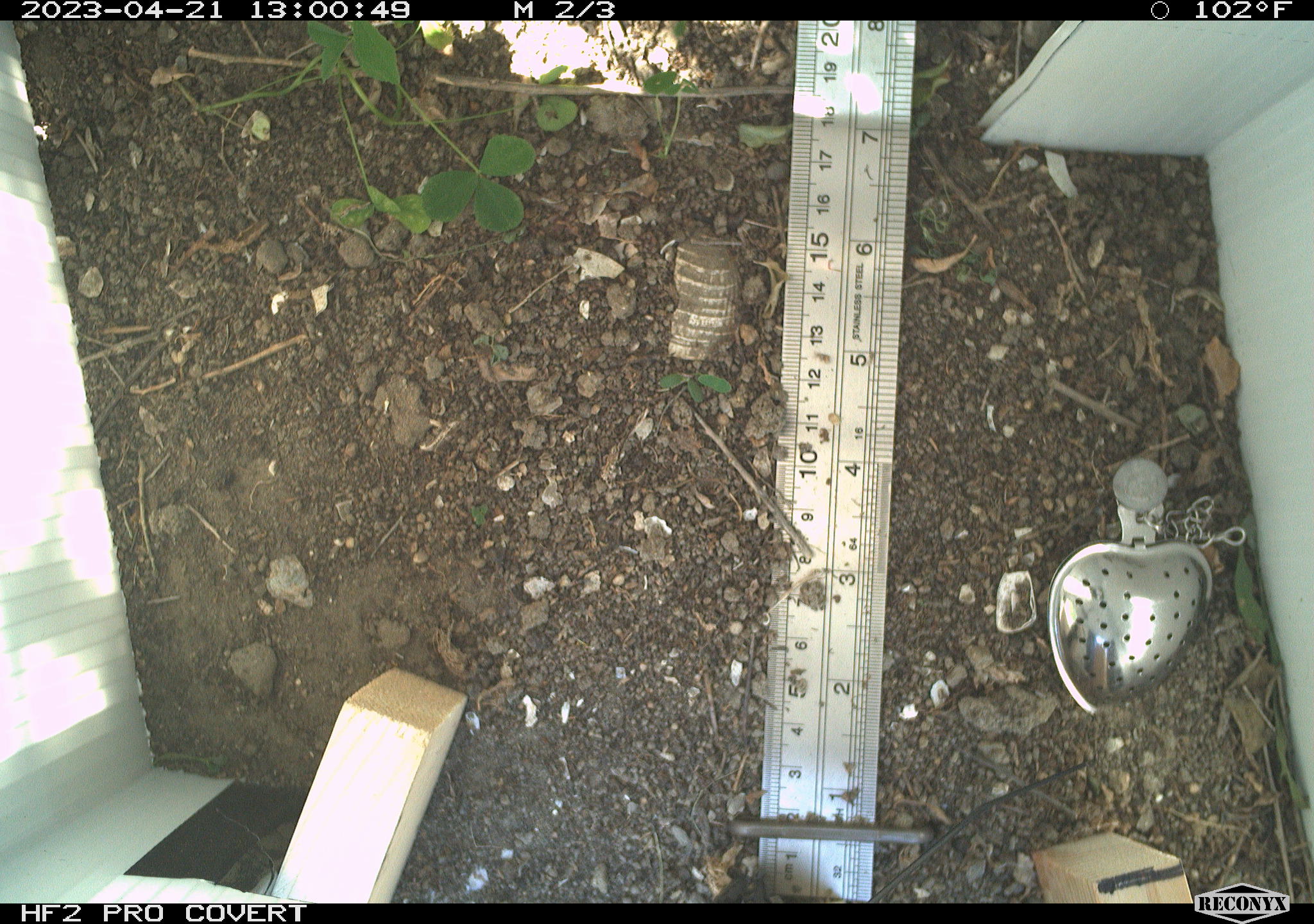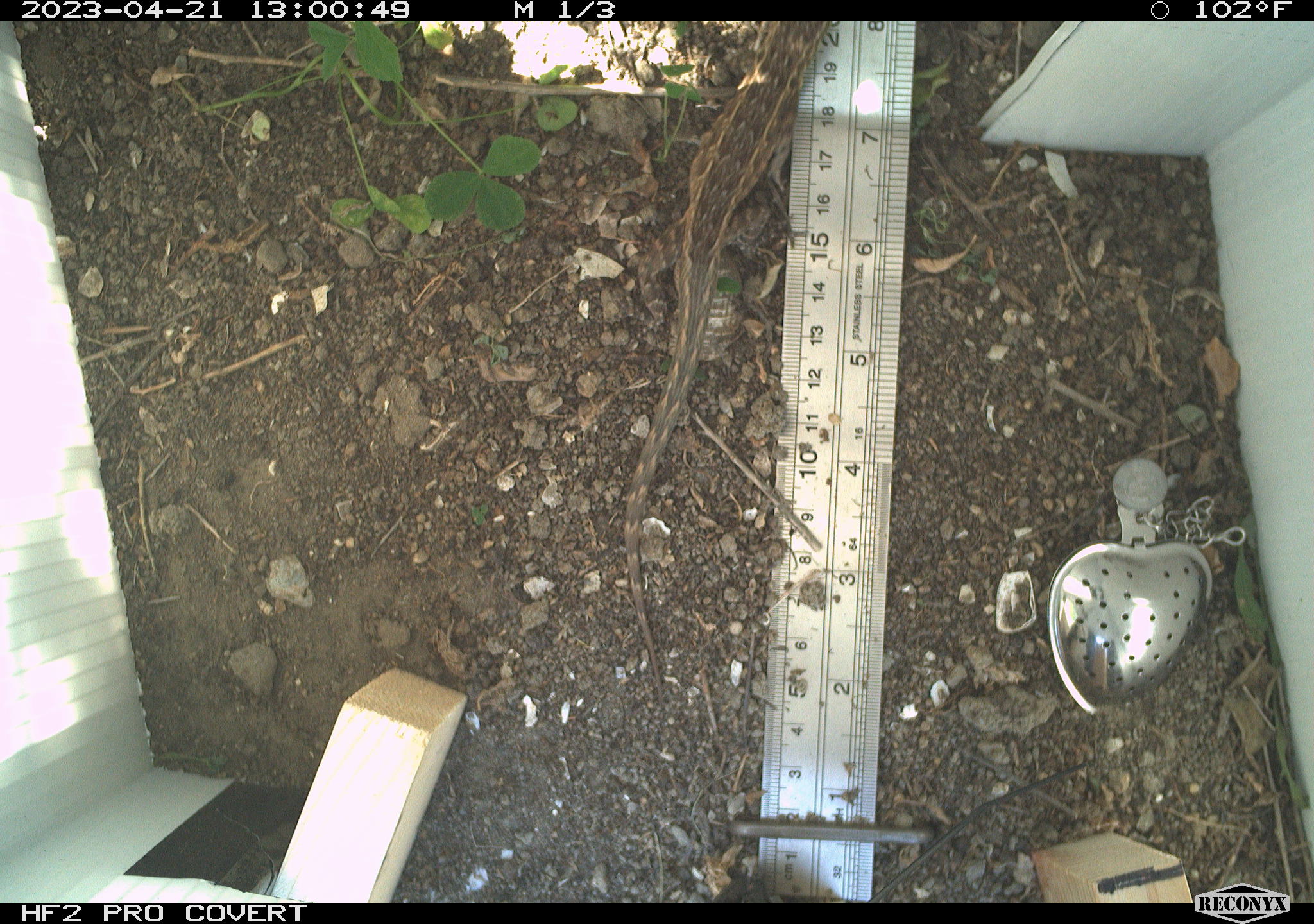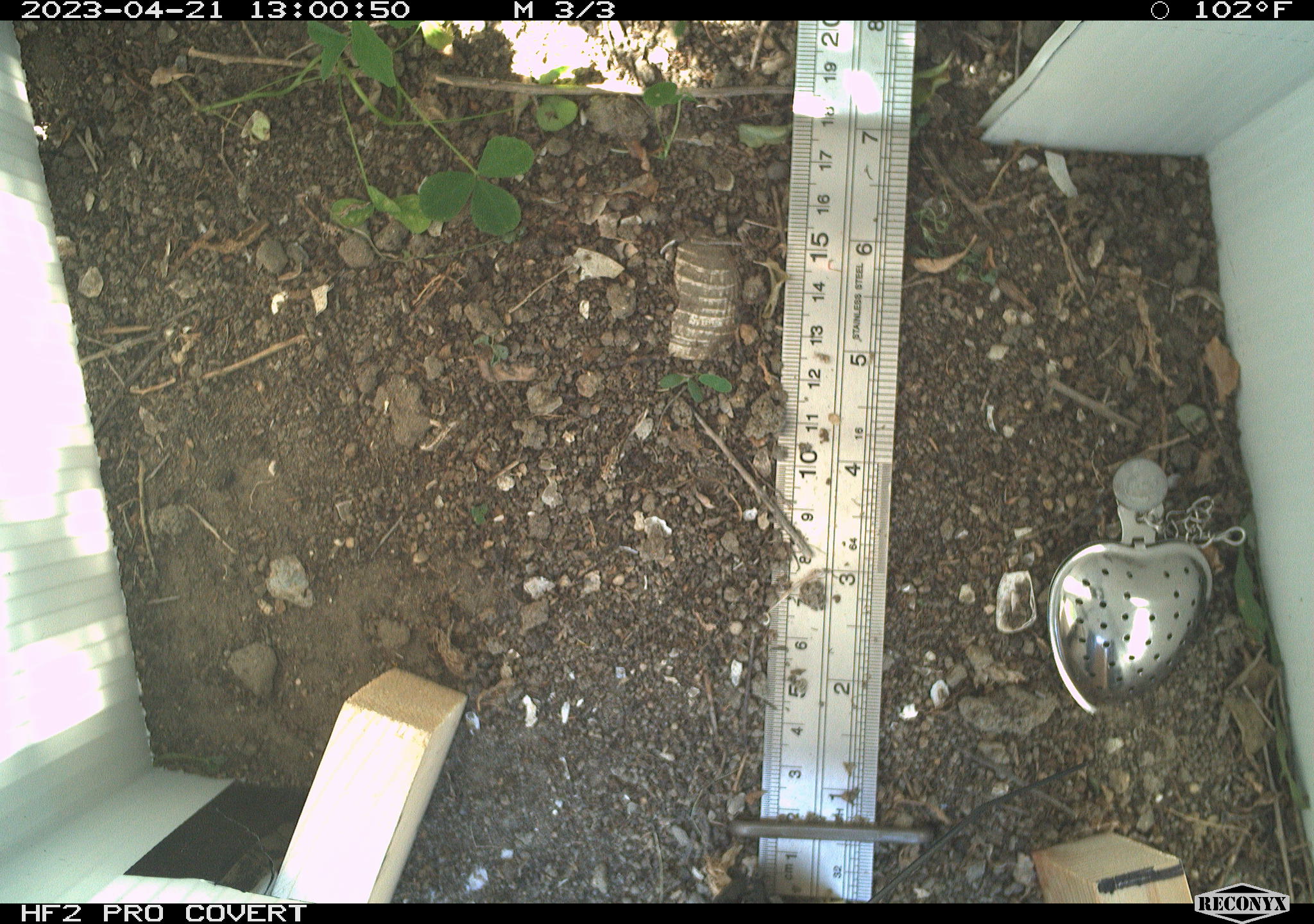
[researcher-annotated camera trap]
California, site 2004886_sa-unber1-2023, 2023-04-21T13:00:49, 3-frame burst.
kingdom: Animalia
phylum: Chordata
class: Reptilia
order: Squamata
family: Phrynosomatidae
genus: Sceloporus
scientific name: Sceloporus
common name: spiny lizards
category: sceloporus species